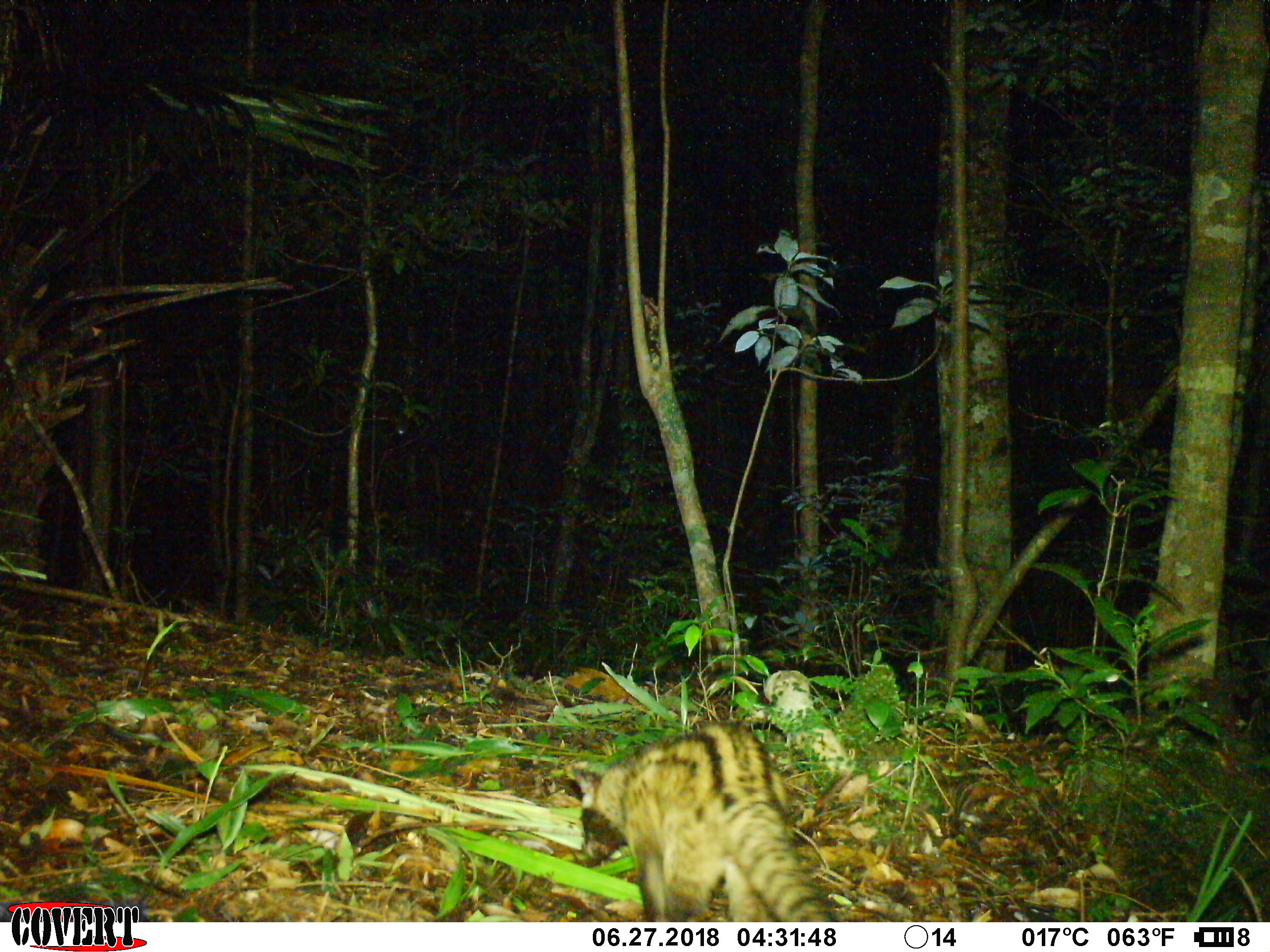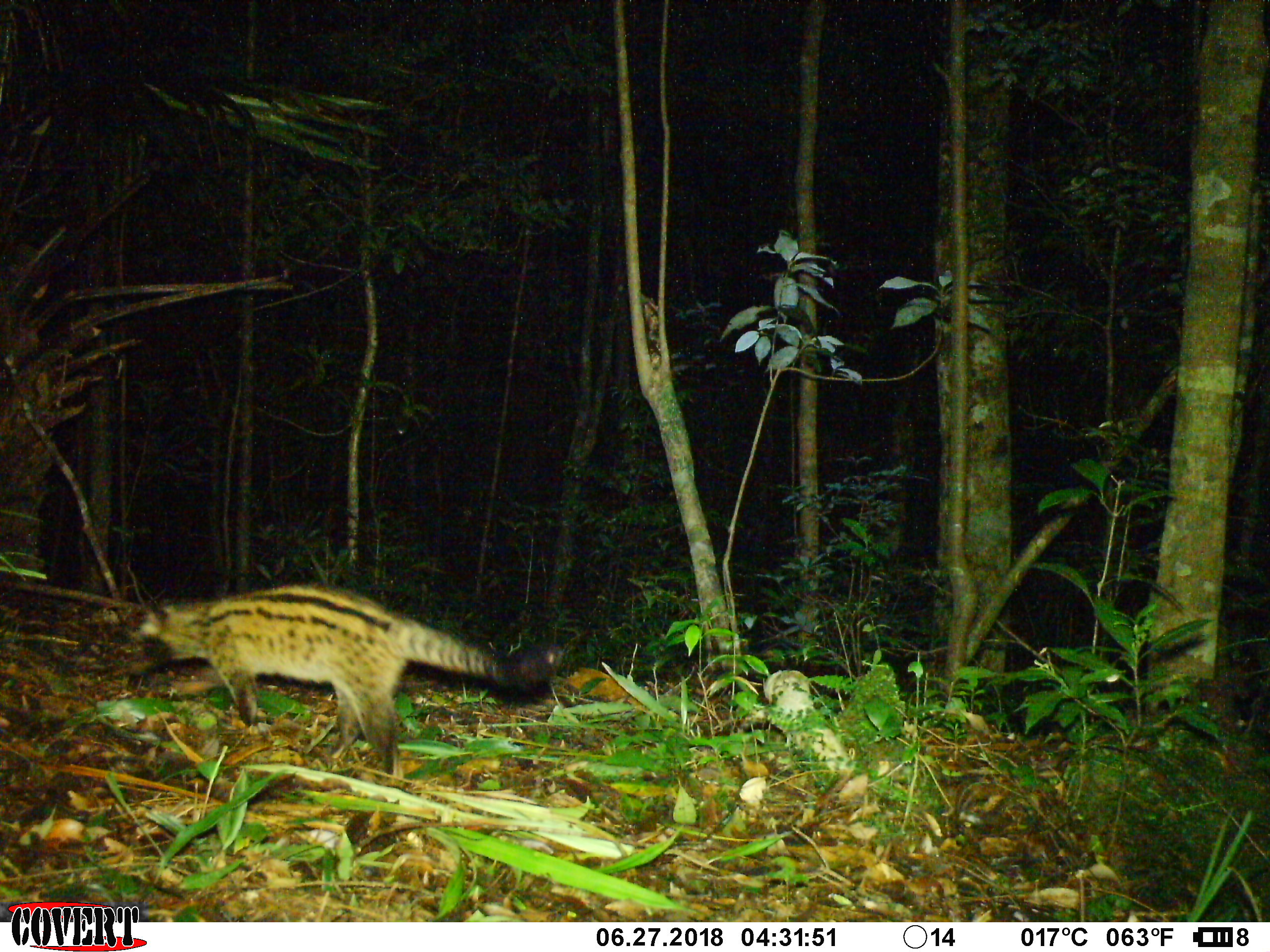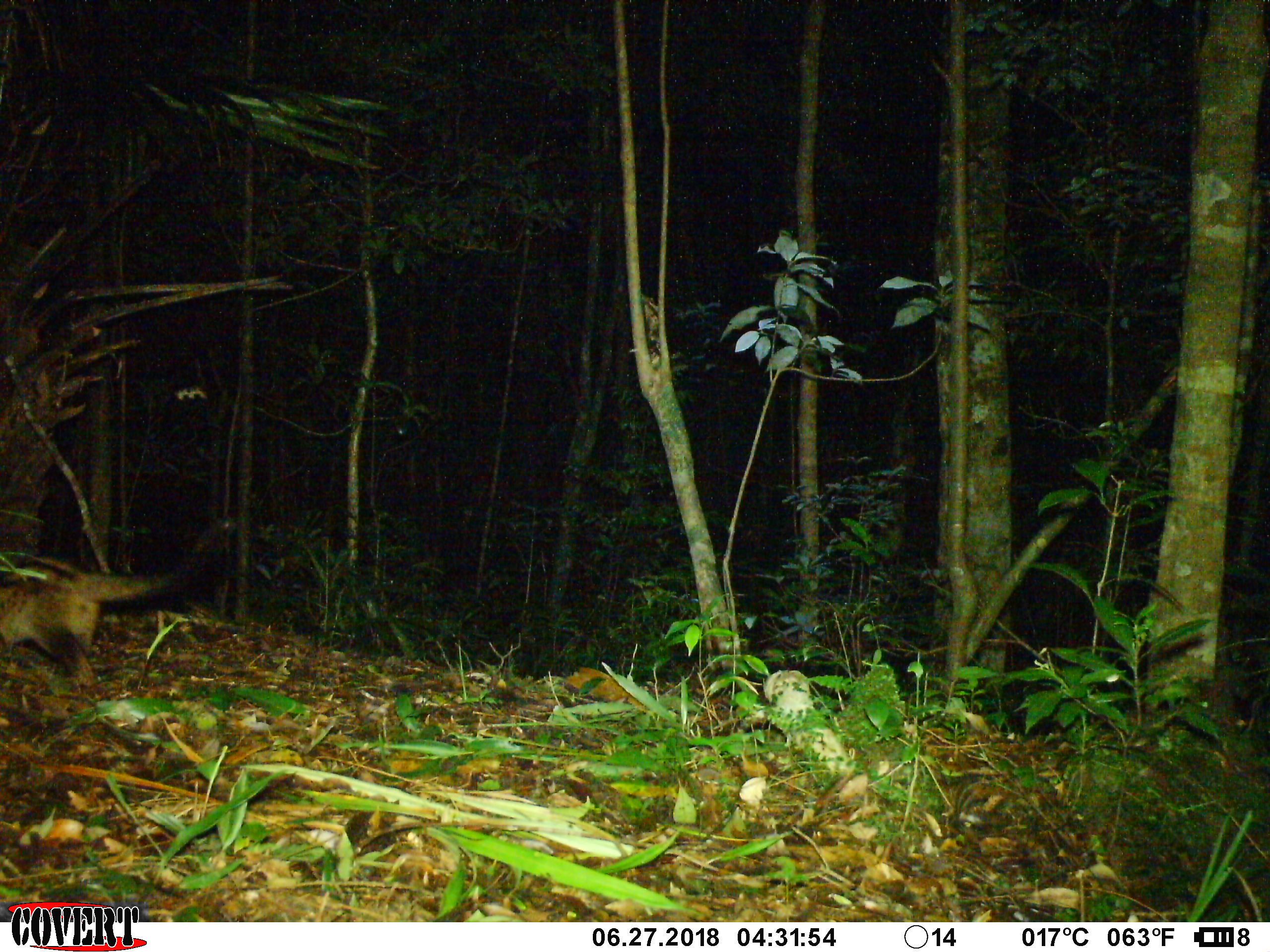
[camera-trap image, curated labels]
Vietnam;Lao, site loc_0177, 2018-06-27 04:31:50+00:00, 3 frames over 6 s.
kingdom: Animalia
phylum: Chordata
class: Mammalia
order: Carnivora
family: Viverridae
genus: Paradoxurus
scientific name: Paradoxurus hermaphroditus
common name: common palm civet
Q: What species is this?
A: Common palm civet (Paradoxurus hermaphroditus).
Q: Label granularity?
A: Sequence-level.